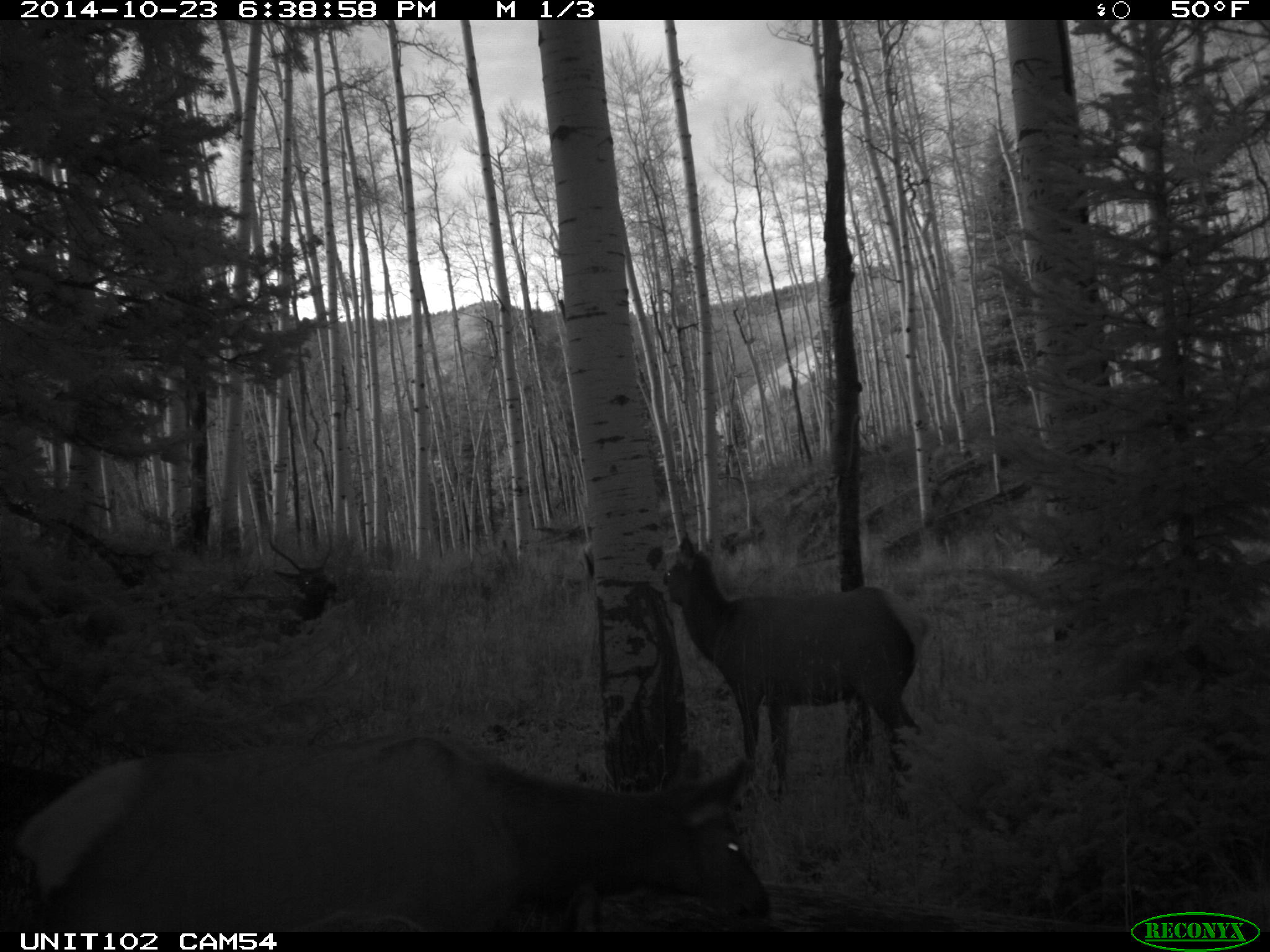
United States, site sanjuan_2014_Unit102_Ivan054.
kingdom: Animalia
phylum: Chordata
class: Mammalia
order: Artiodactyla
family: Cervidae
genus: Cervus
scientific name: Cervus elaphus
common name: red deer